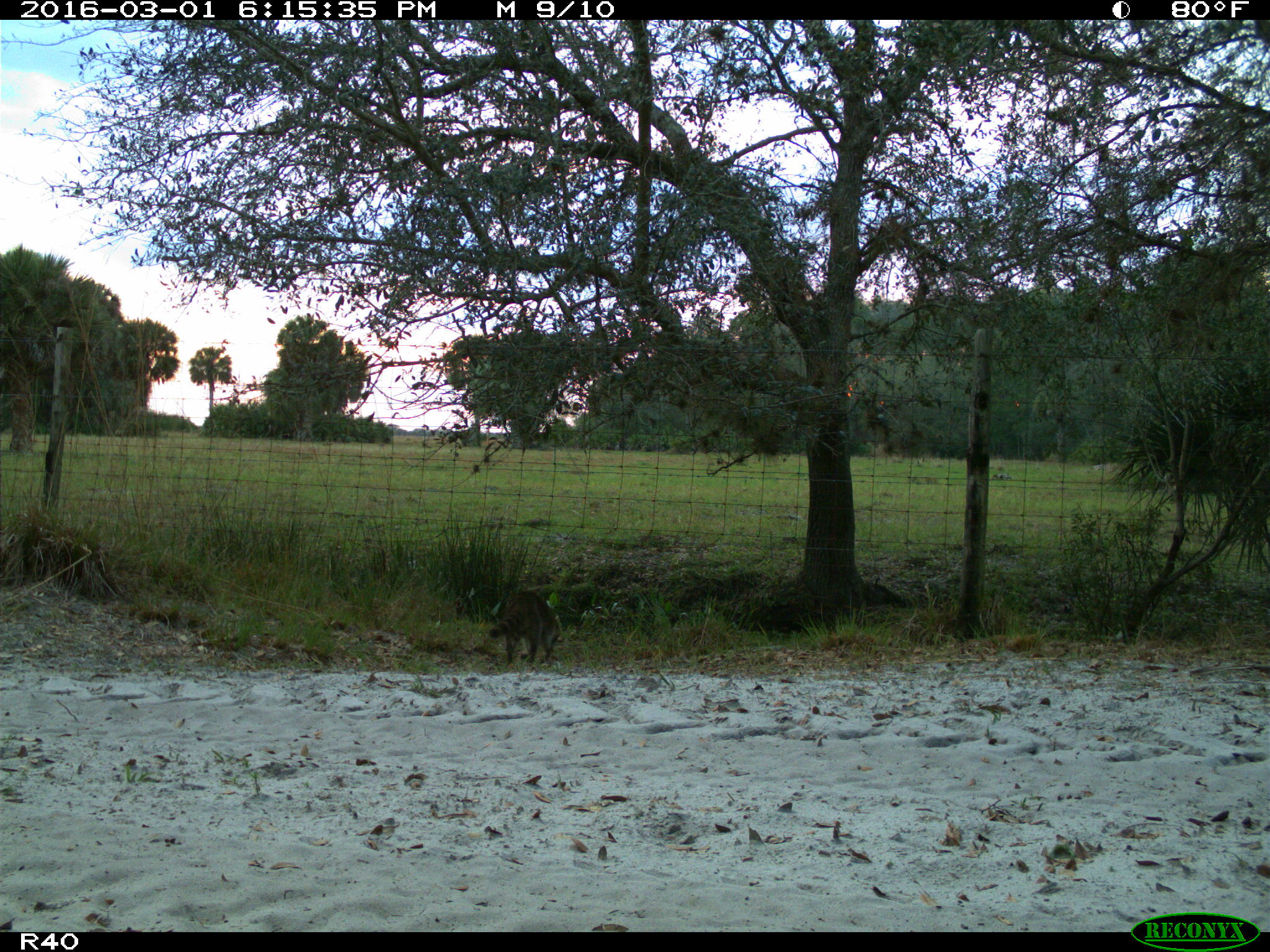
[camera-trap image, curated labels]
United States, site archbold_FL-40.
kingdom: Animalia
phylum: Chordata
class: Mammalia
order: Carnivora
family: Procyonidae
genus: Procyon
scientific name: Procyon lotor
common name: common raccoon